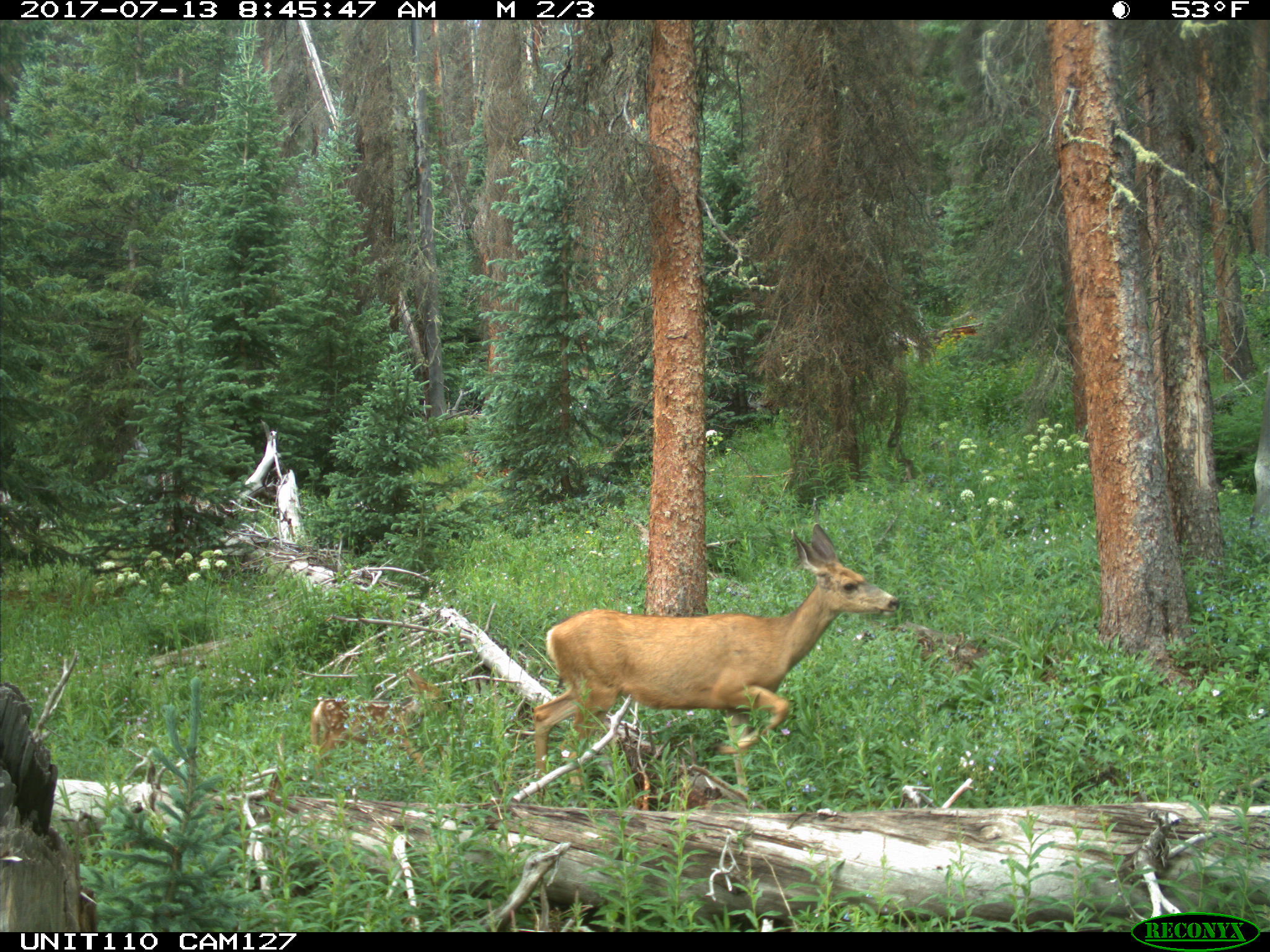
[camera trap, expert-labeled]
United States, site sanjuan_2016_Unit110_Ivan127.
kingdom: Animalia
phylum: Chordata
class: Mammalia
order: Artiodactyla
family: Cervidae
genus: Odocoileus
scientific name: Odocoileus hemionus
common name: mule deer